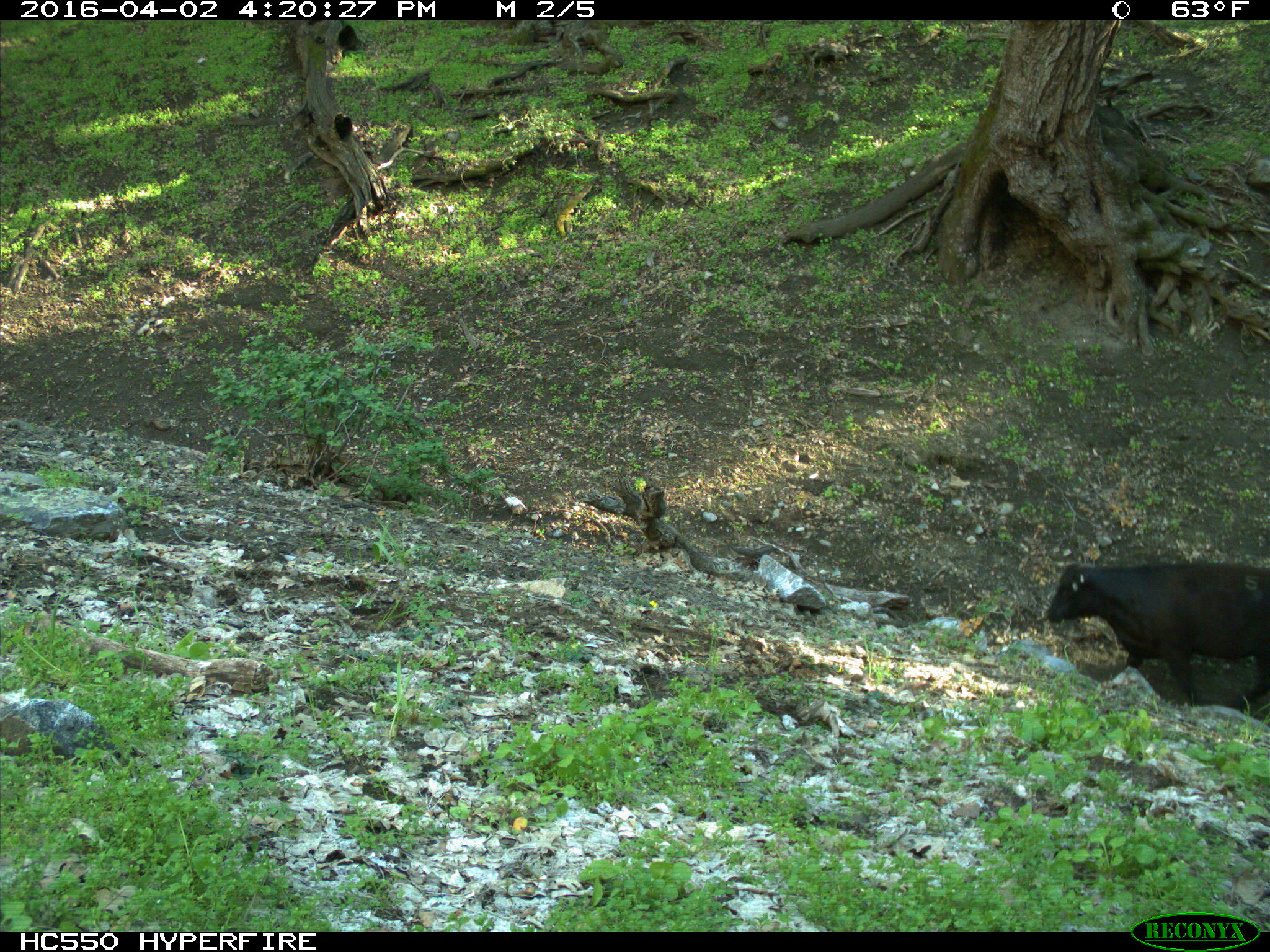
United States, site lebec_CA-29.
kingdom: Animalia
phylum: Chordata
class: Mammalia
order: Artiodactyla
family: Bovidae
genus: Bos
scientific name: Bos taurus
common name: domestic cow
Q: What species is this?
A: Bos taurus (domestic cow).